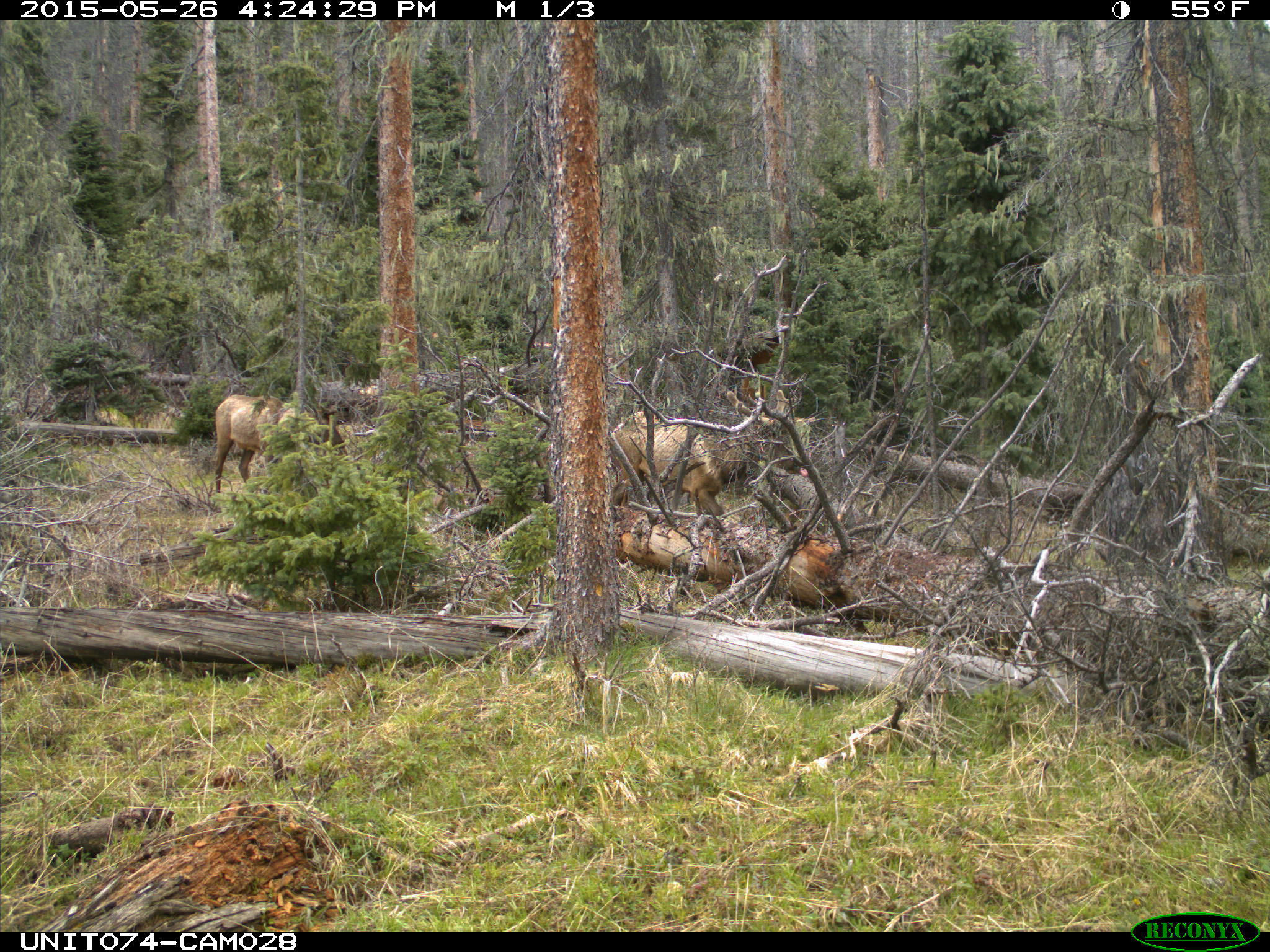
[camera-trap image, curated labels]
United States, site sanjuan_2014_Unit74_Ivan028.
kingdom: Animalia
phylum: Chordata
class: Mammalia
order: Artiodactyla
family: Cervidae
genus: Cervus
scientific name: Cervus elaphus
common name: red deer